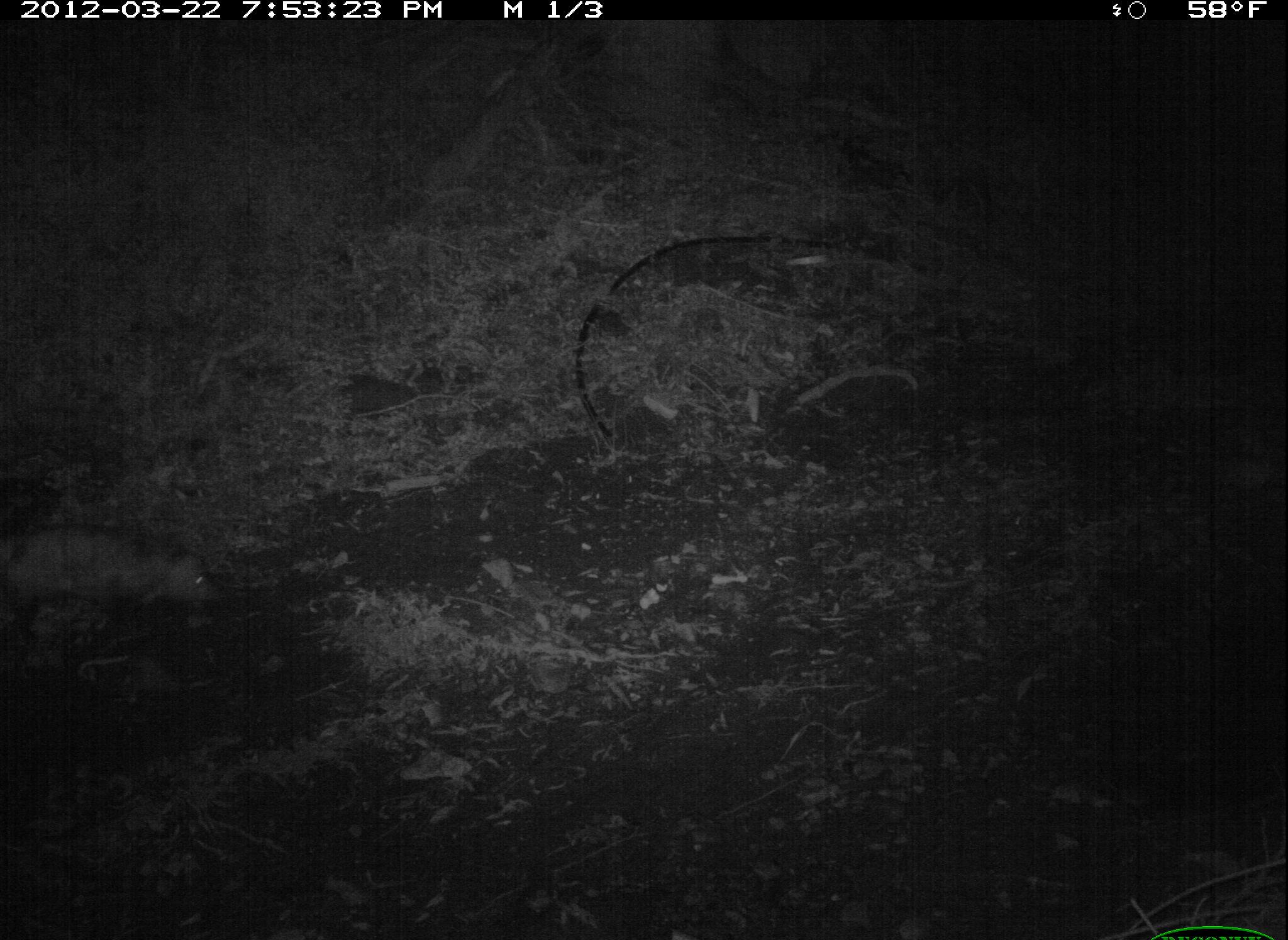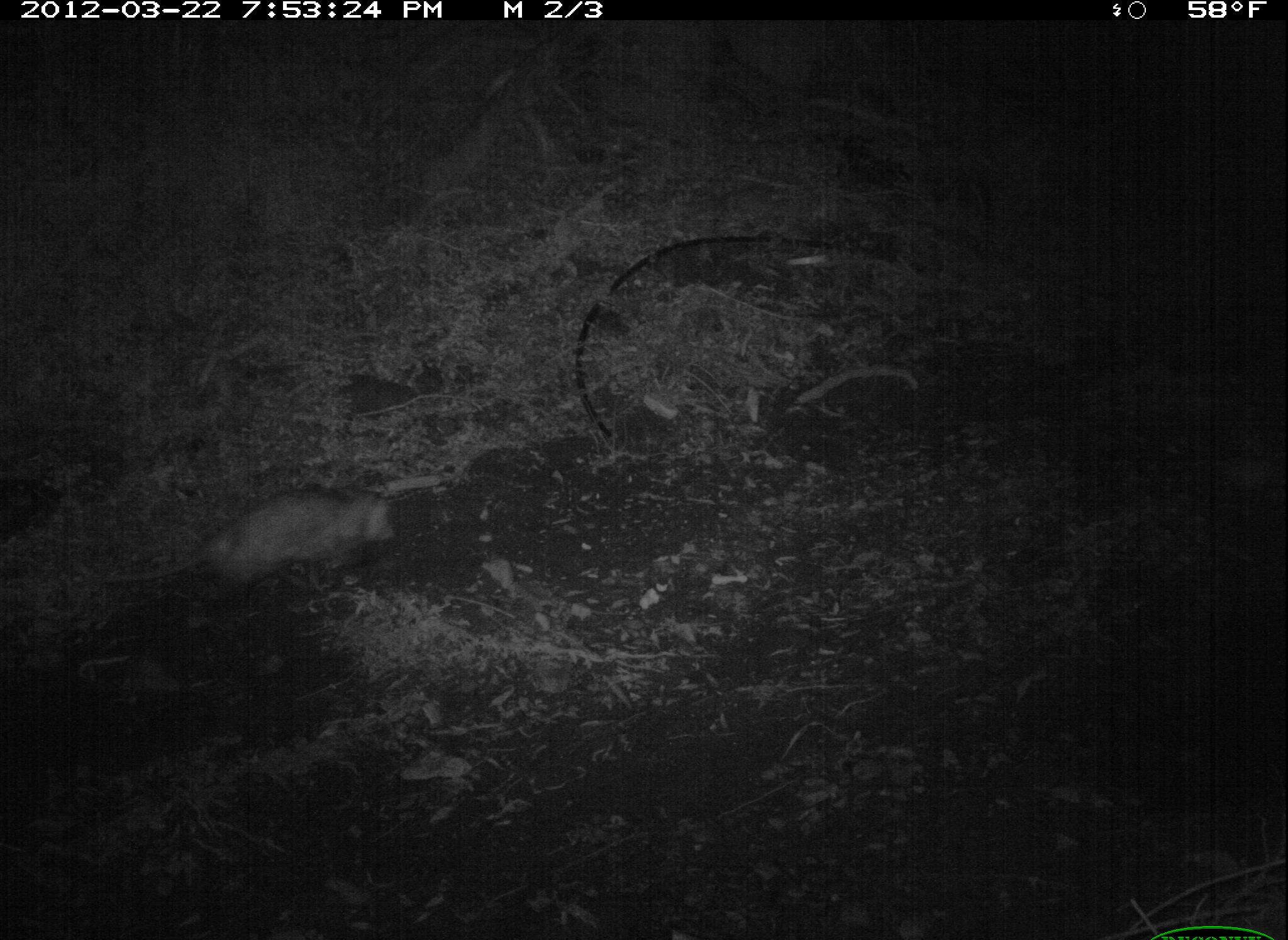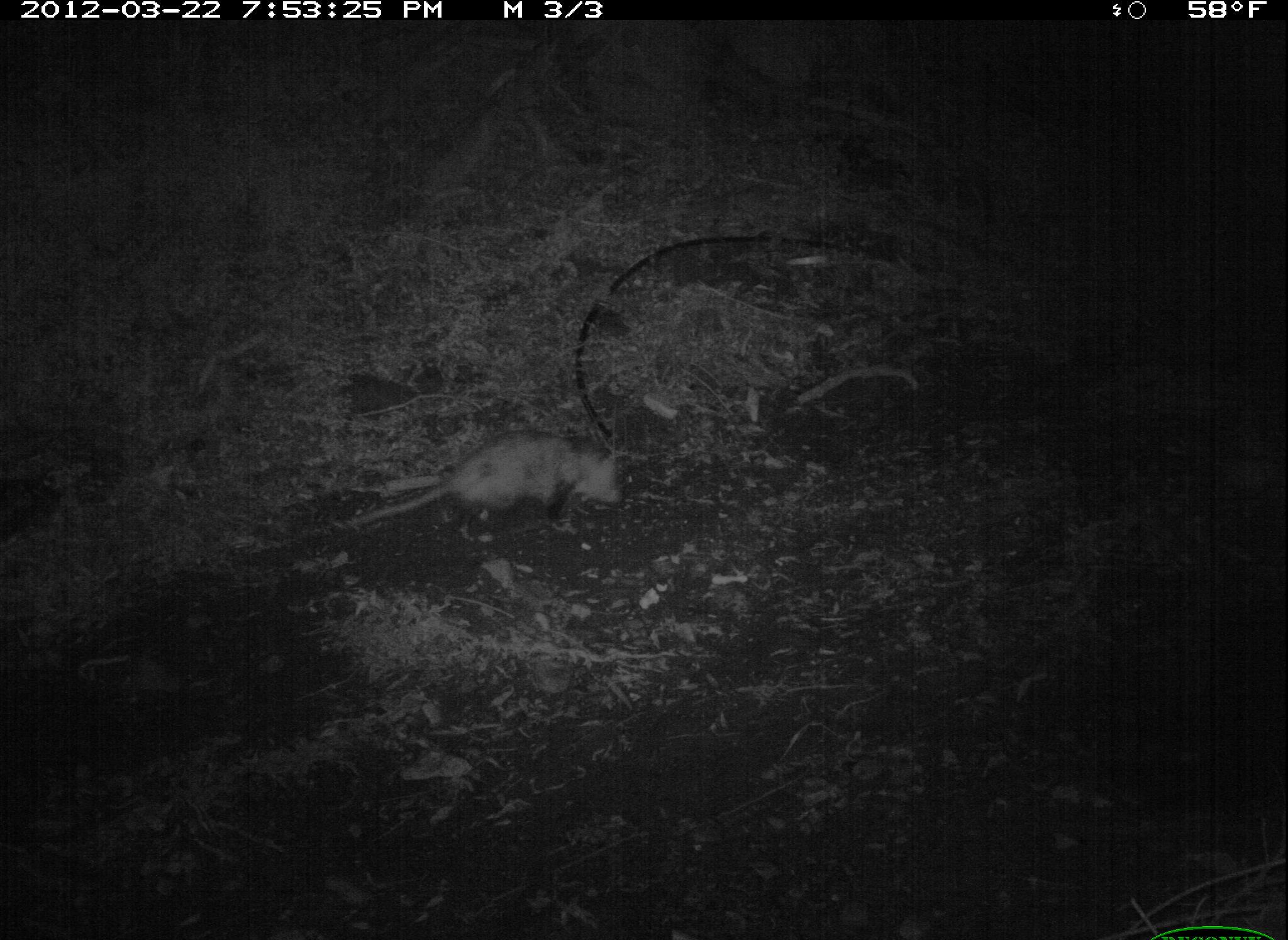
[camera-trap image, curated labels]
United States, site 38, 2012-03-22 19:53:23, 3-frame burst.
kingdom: Animalia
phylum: Chordata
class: Mammalia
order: Didelphimorphia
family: Didelphidae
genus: Didelphis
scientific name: Didelphis virginiana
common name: virginia opossum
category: opossum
Opossum (virginia opossum) (Didelphis virginiana).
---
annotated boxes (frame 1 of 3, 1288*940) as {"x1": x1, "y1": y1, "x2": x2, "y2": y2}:
opossum: {"x1": 8, "y1": 504, "x2": 232, "y2": 636}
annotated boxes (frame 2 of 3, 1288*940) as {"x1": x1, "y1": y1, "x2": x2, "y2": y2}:
opossum: {"x1": 103, "y1": 485, "x2": 407, "y2": 622}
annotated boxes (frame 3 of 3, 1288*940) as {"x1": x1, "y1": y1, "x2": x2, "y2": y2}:
opossum: {"x1": 340, "y1": 428, "x2": 631, "y2": 538}